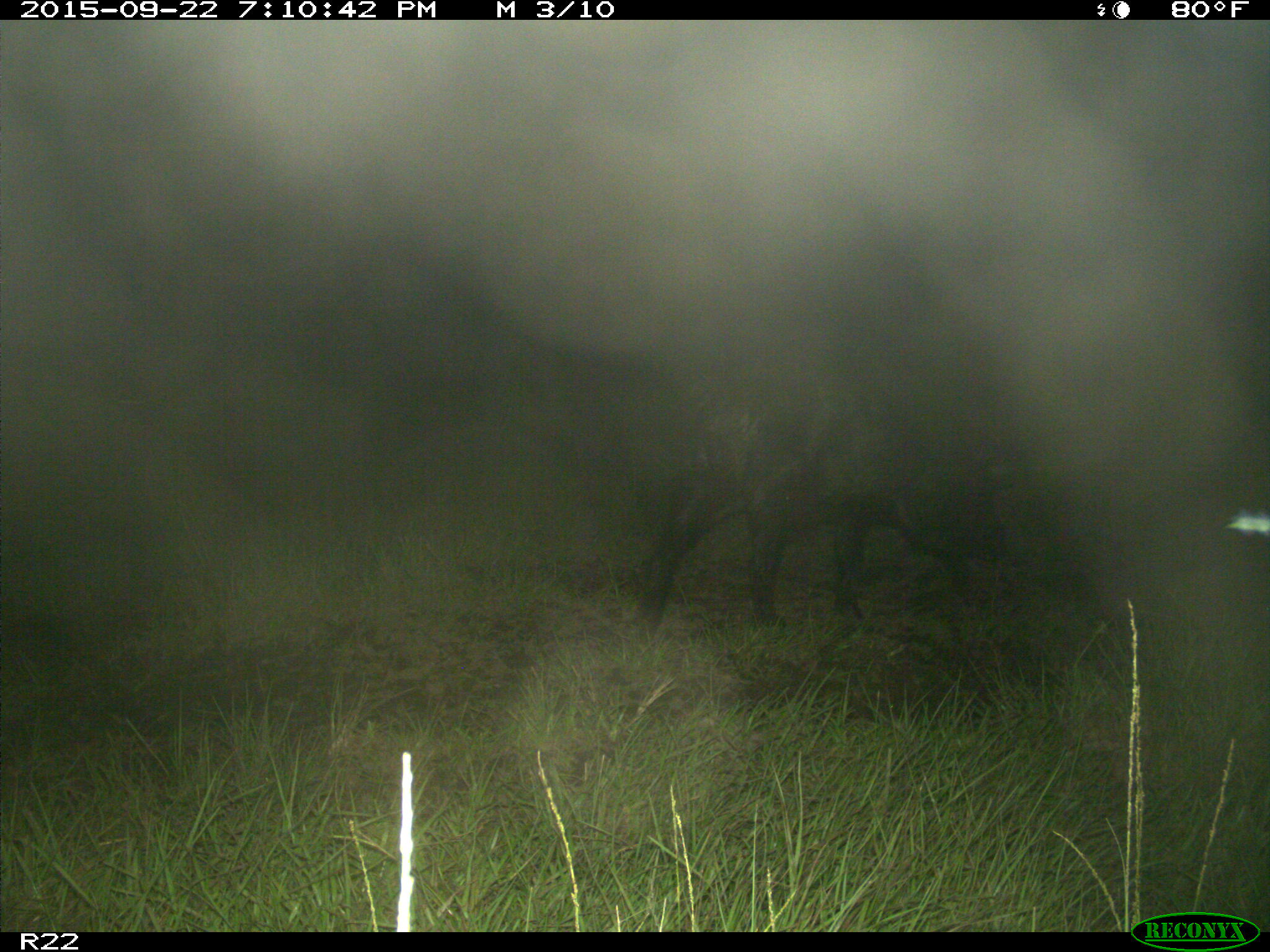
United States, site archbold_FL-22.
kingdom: Animalia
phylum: Chordata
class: Mammalia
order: Artiodactyla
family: Suidae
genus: Sus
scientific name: Sus scrofa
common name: wild boar